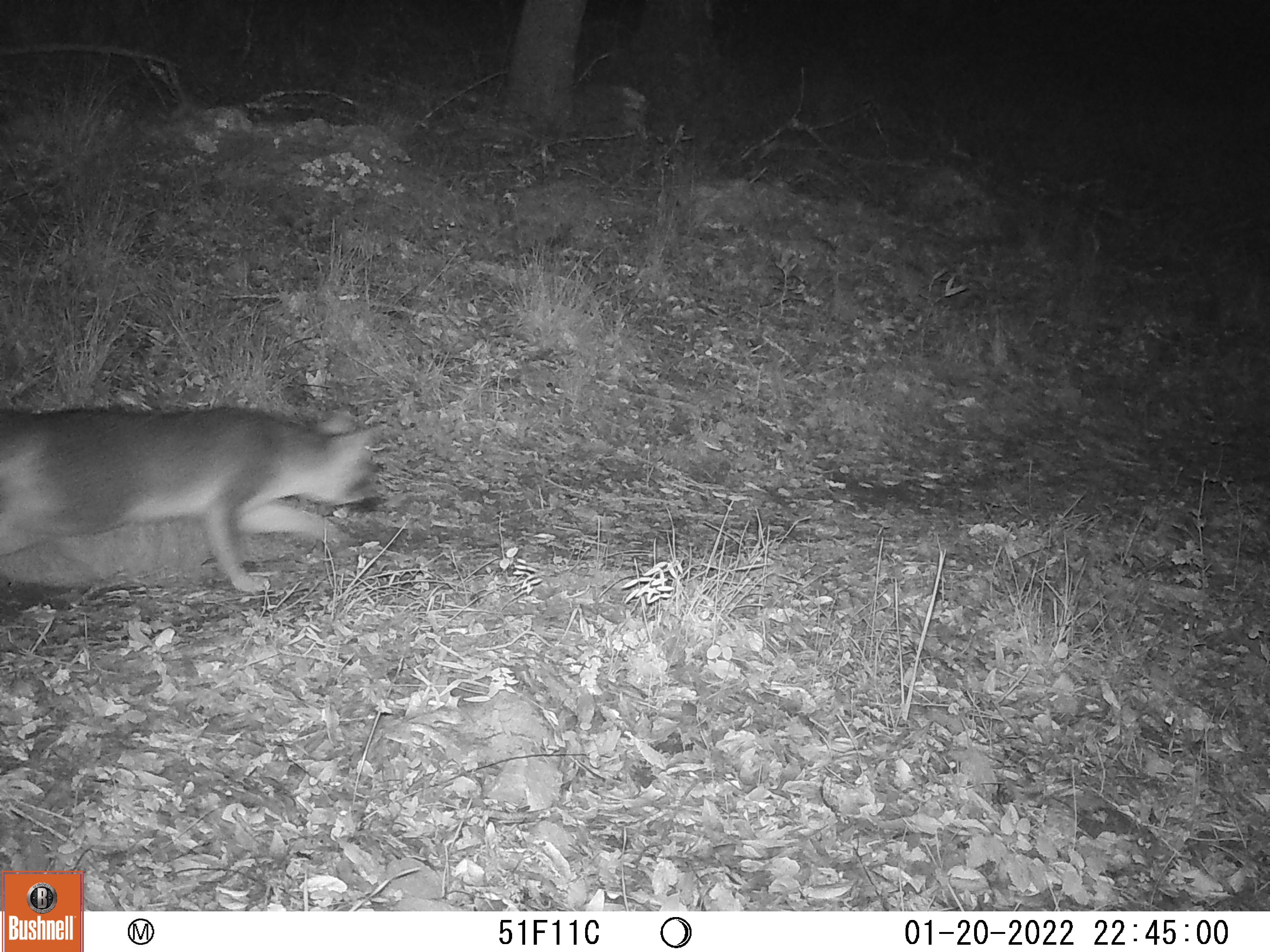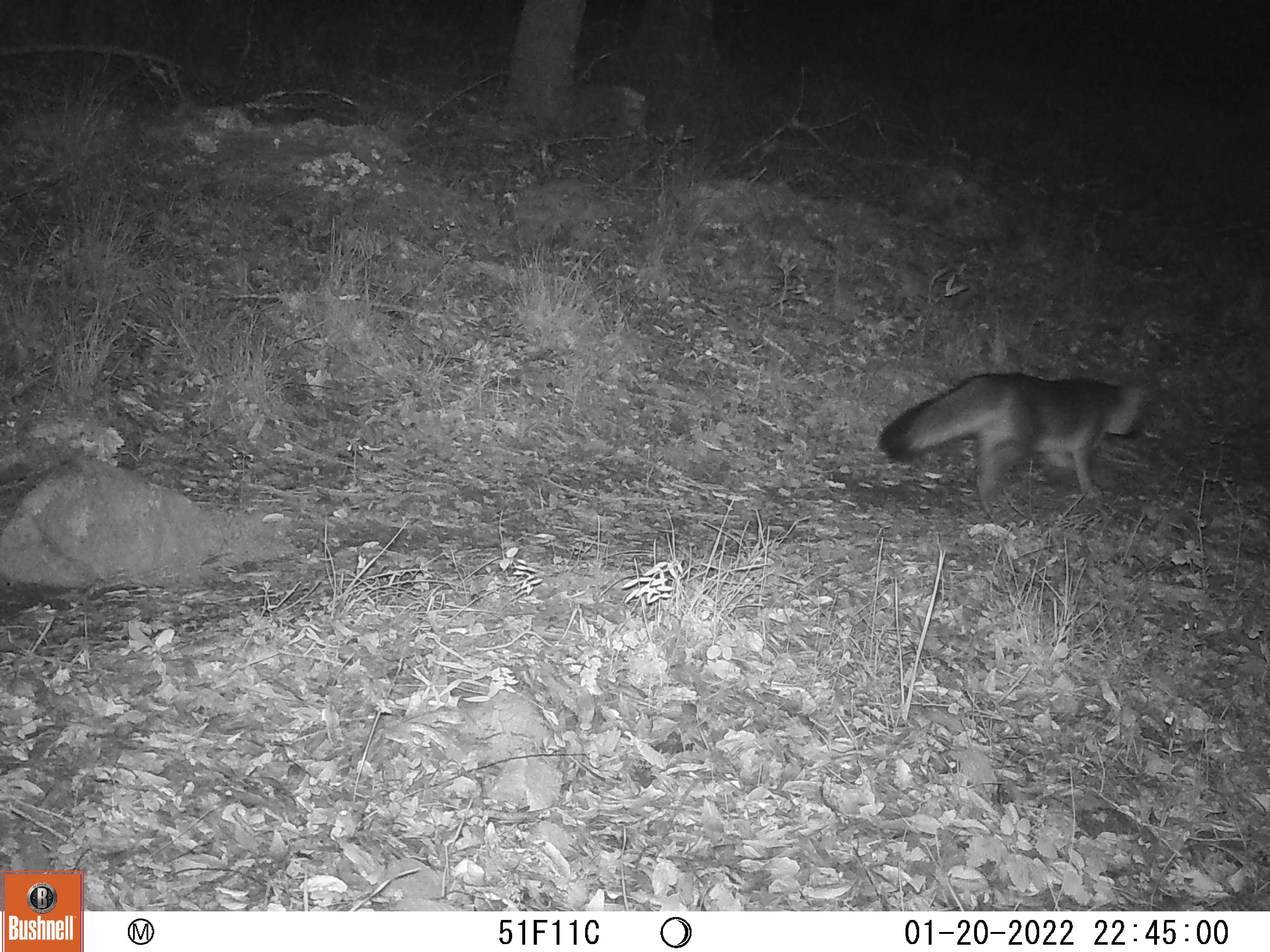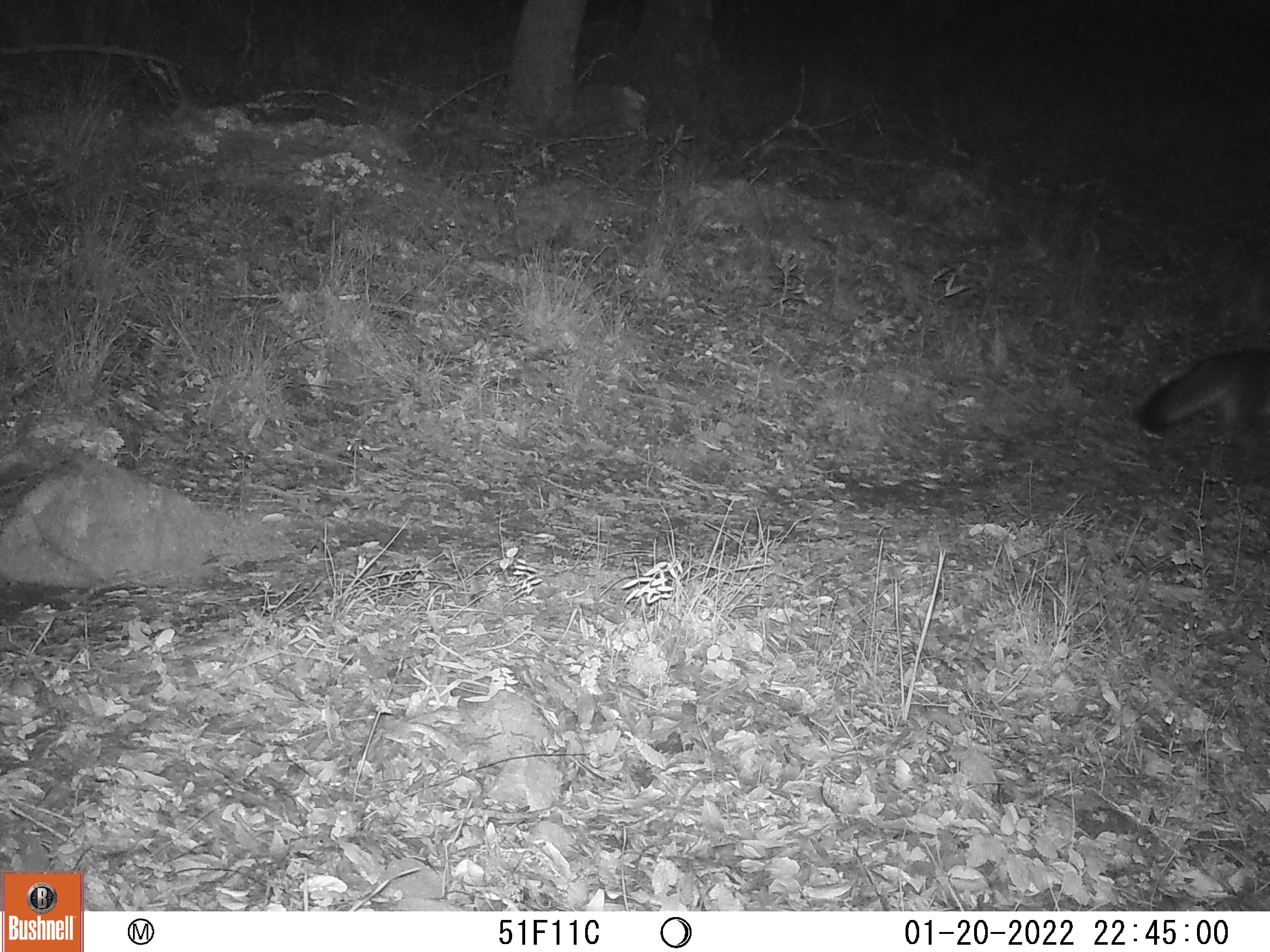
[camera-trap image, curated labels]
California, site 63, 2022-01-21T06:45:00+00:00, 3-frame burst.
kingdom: Animalia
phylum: Chordata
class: Mammalia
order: Carnivora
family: Canidae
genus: Urocyon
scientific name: Urocyon cinereoargenteus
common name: gray fox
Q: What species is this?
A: Gray fox (Urocyon cinereoargenteus).